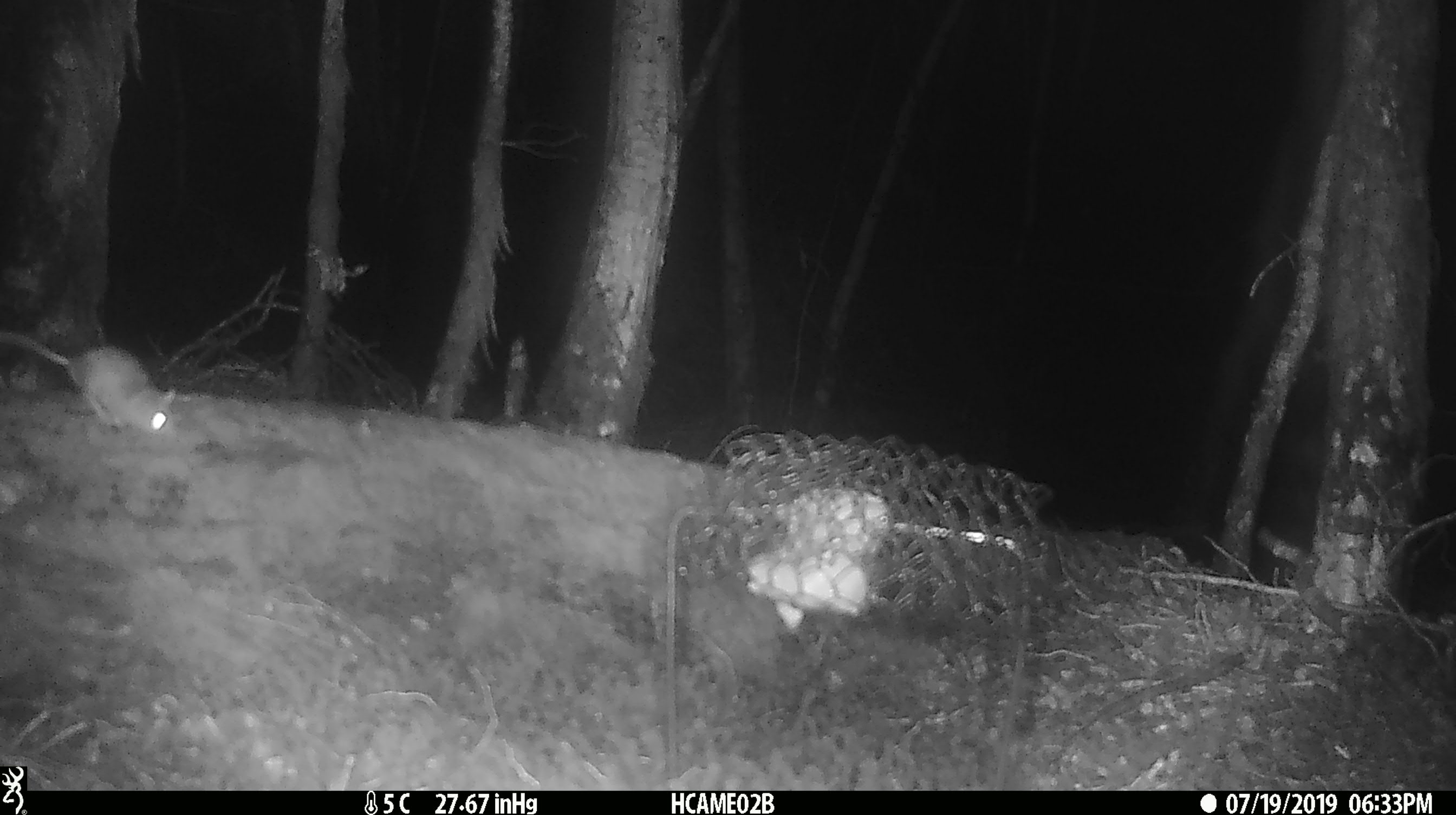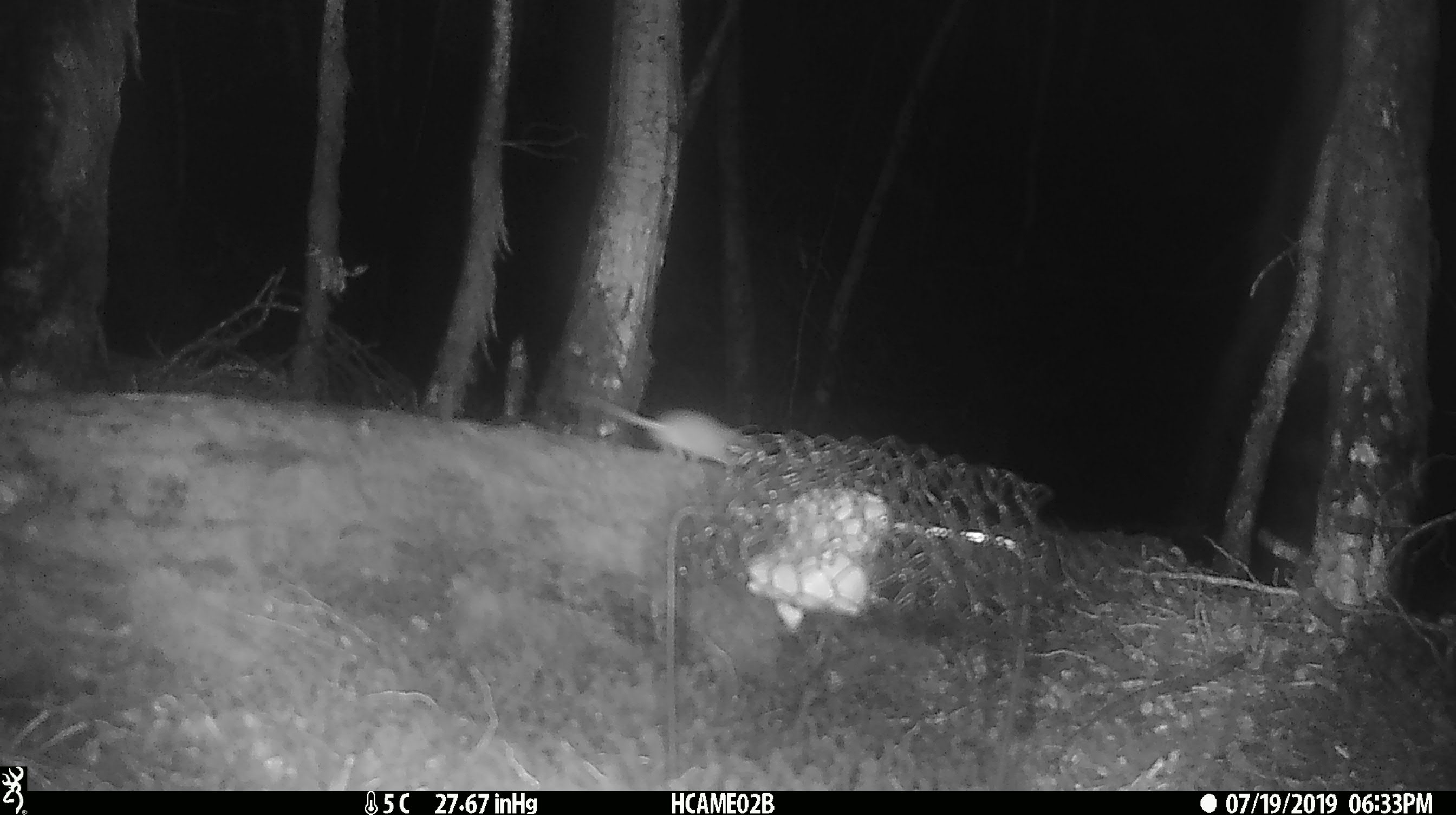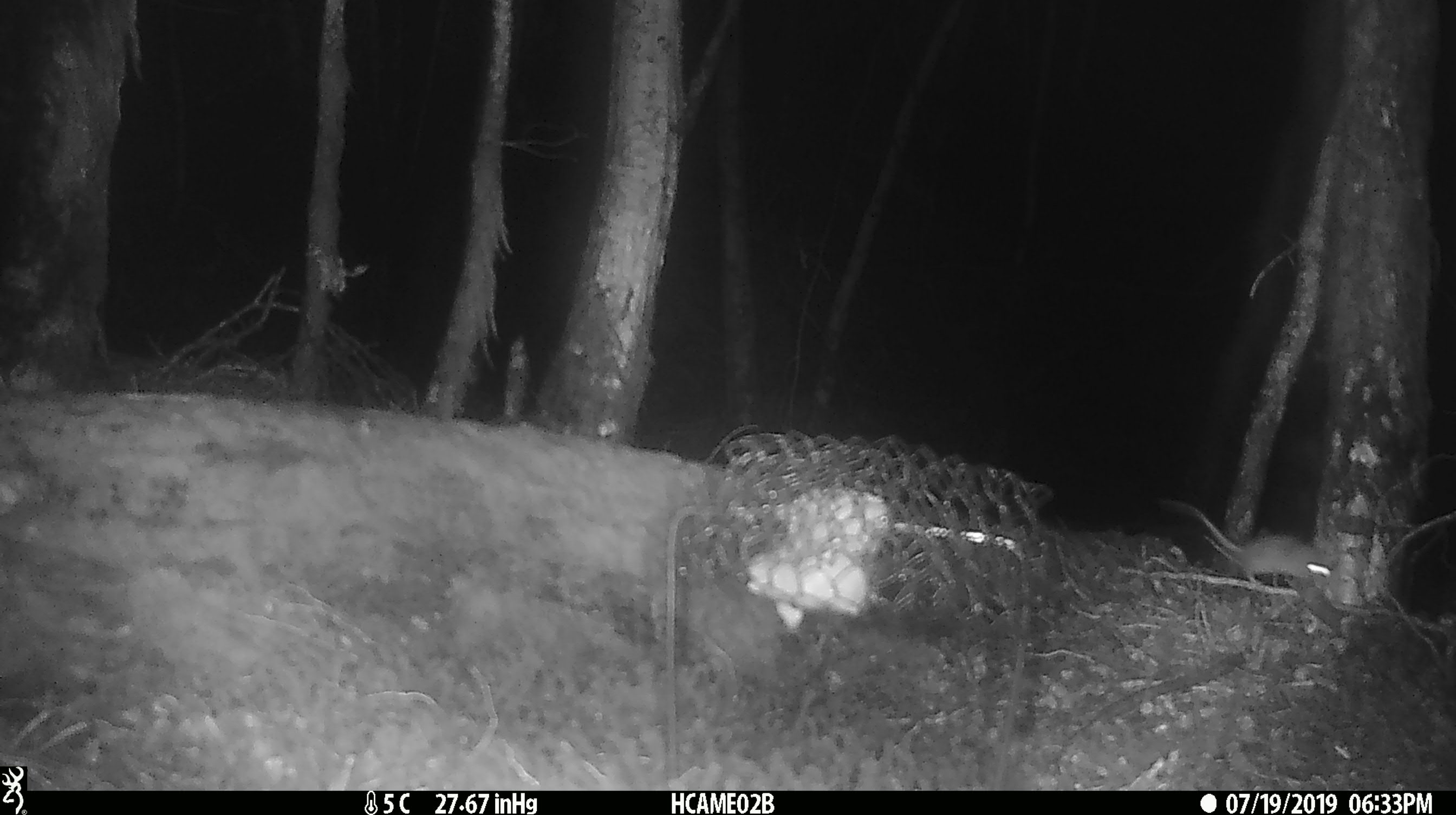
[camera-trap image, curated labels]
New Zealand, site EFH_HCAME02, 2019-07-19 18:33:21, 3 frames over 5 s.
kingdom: Animalia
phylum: Chordata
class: Mammalia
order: Rodentia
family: Muridae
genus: Mus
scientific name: Mus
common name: mouse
Mouse (Mus).